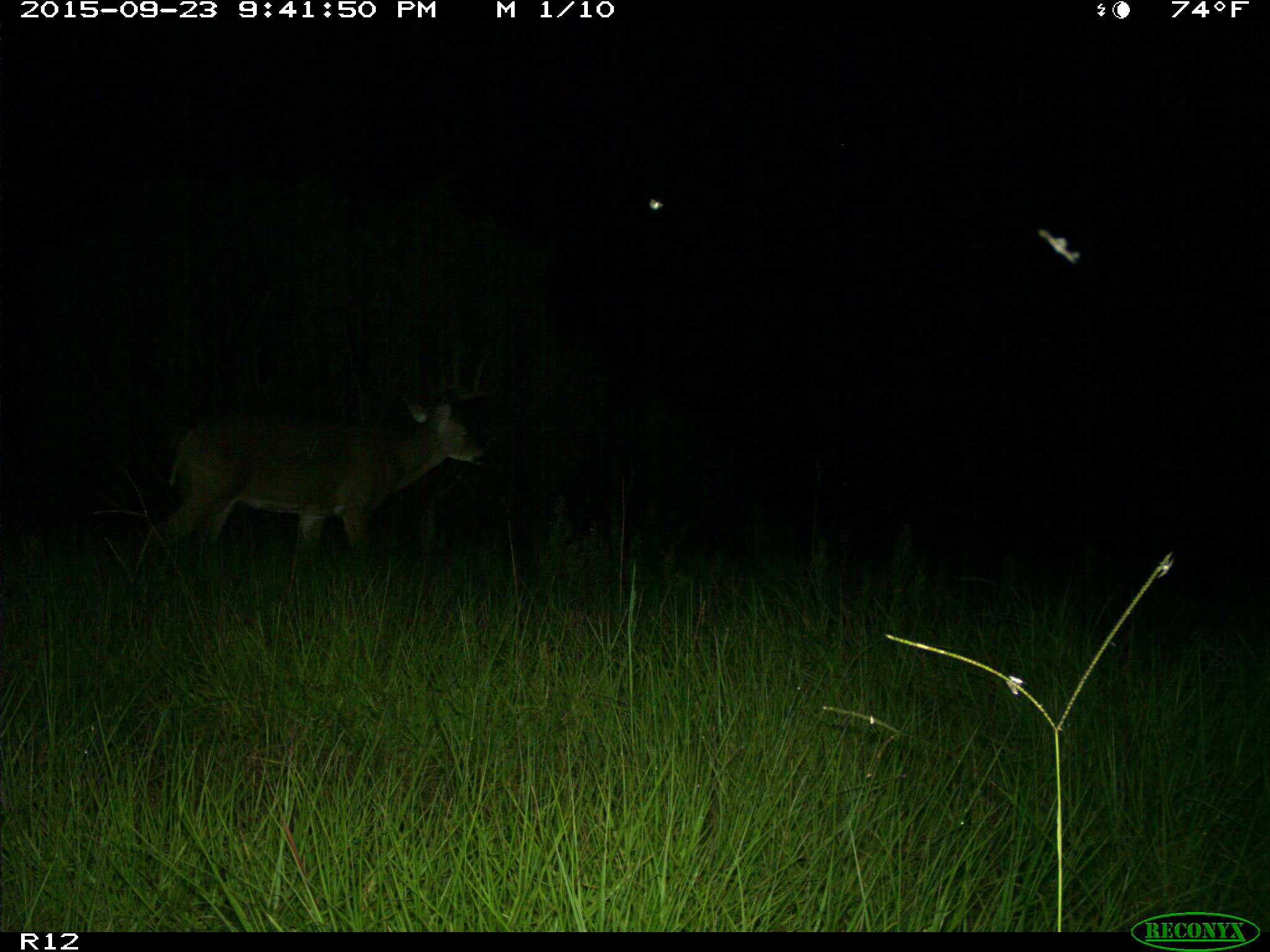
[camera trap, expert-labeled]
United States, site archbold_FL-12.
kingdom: Animalia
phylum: Chordata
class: Mammalia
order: Artiodactyla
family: Cervidae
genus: Odocoileus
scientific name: Odocoileus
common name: deer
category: unidentified deer